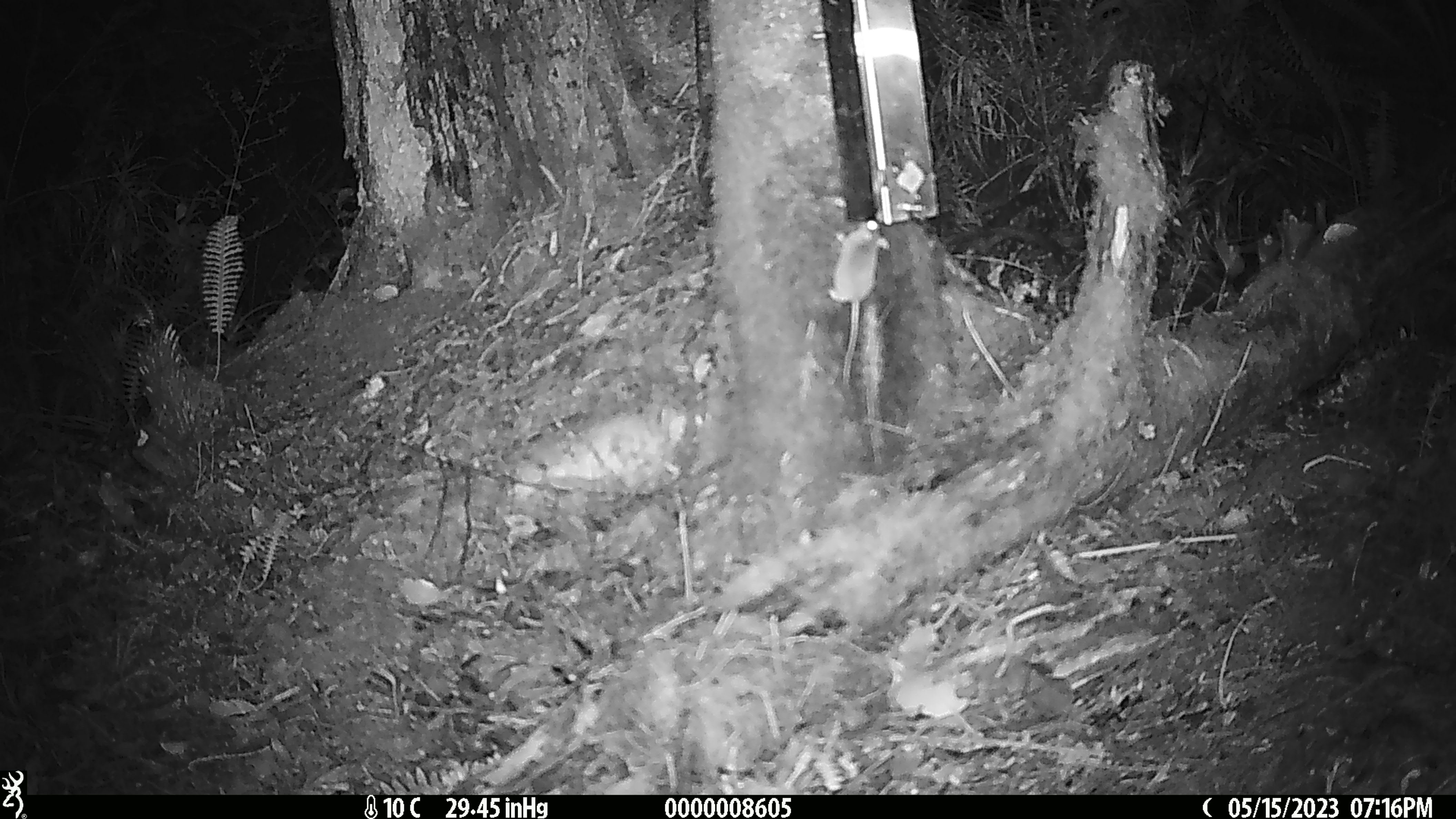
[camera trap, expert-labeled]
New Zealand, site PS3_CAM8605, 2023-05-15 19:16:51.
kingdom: Animalia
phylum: Chordata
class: Mammalia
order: Rodentia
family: Muridae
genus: Mus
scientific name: Mus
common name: mouse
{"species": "mouse (Mus)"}